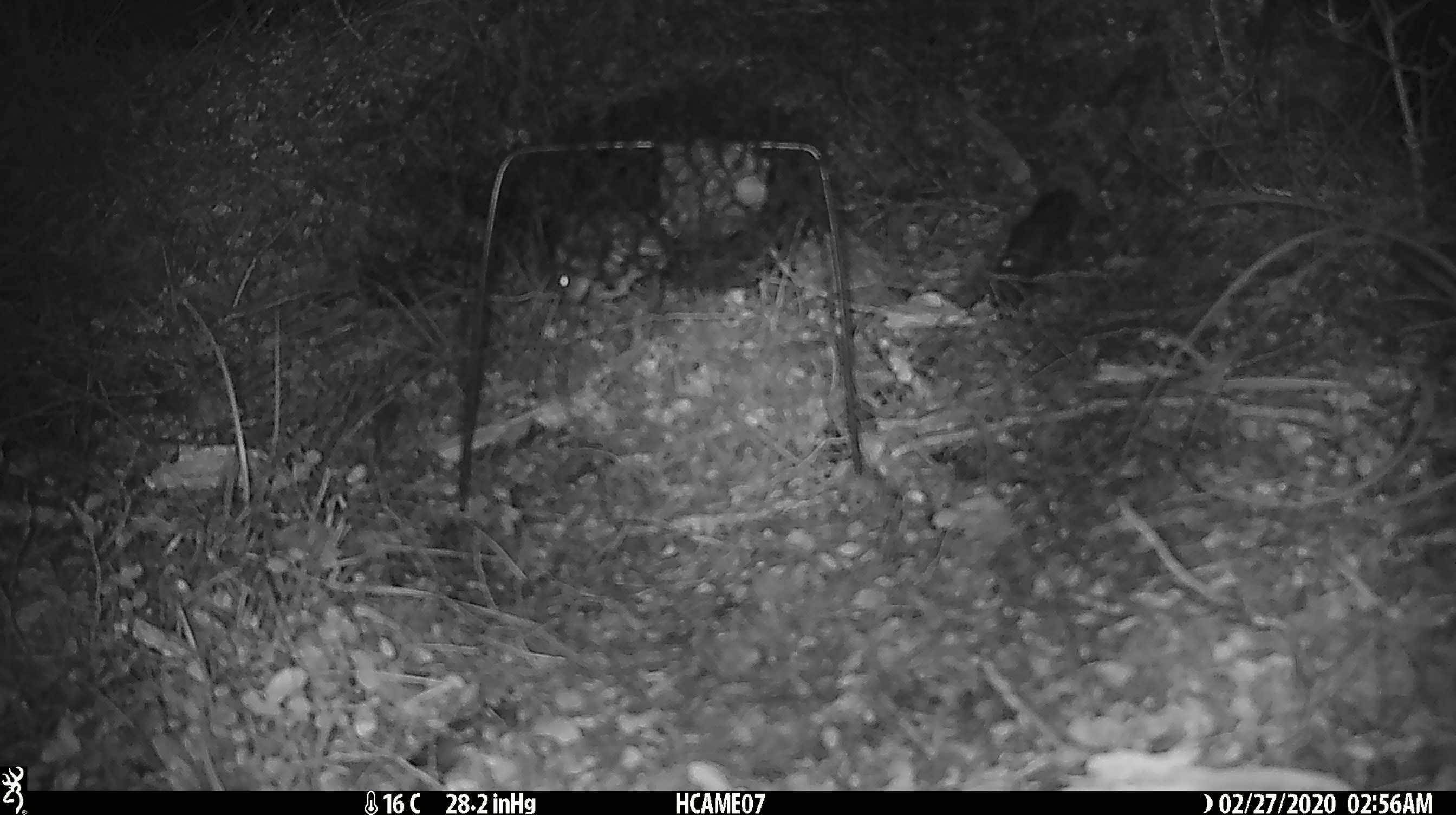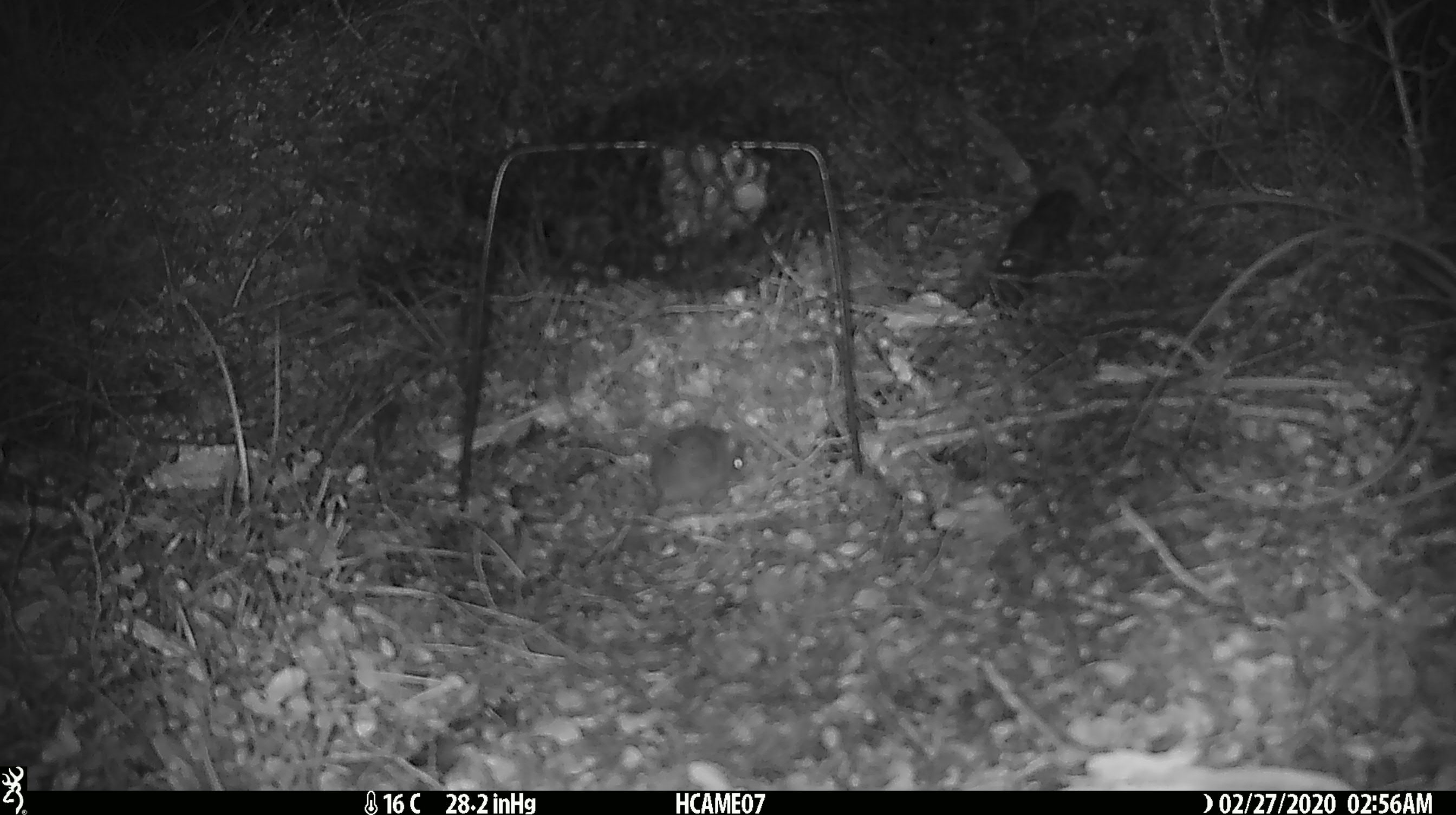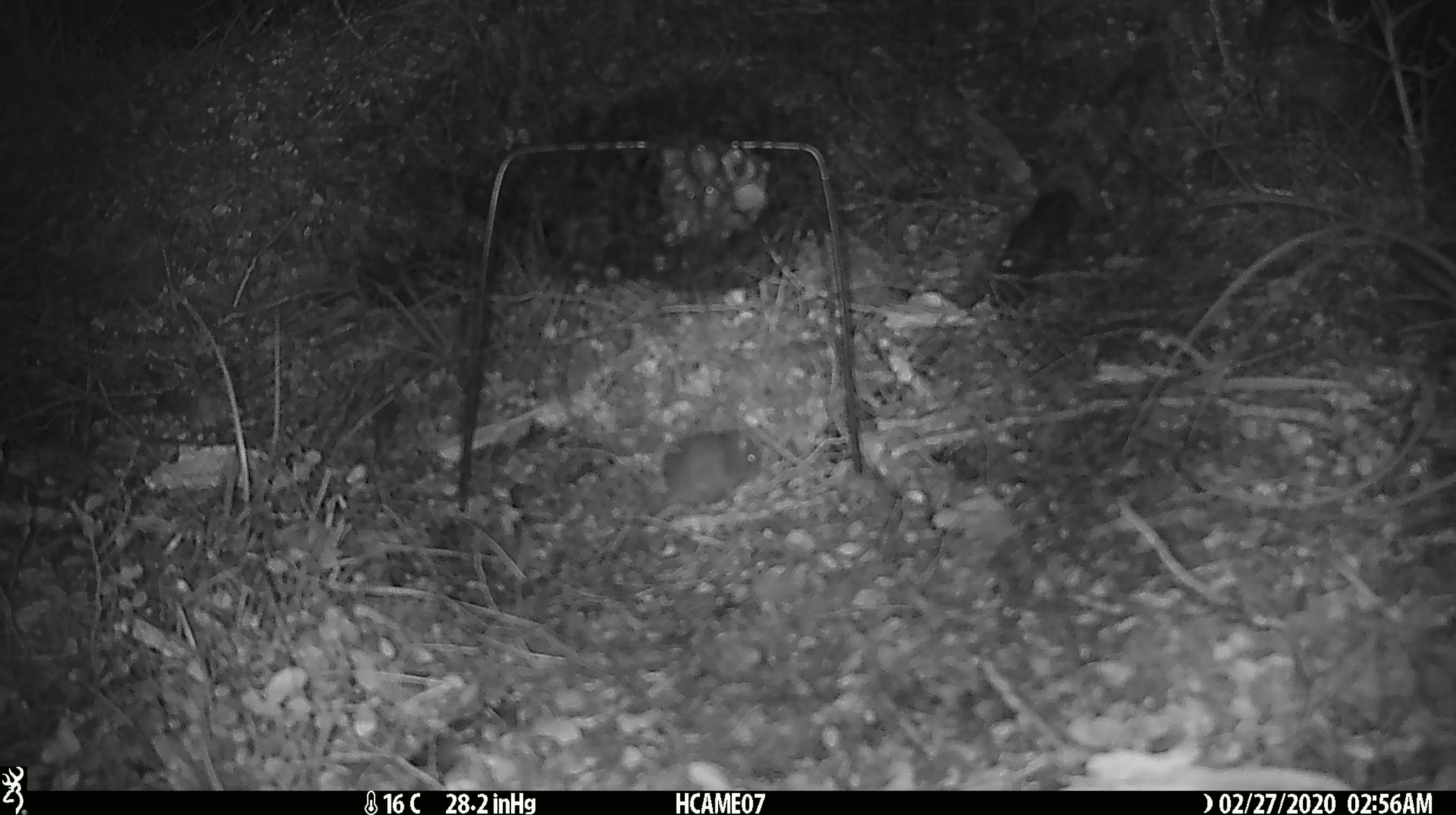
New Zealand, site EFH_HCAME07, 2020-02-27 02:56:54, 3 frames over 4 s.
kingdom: Animalia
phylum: Chordata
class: Mammalia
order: Rodentia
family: Muridae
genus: Mus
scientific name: Mus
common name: mouse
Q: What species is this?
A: Mouse (Mus).